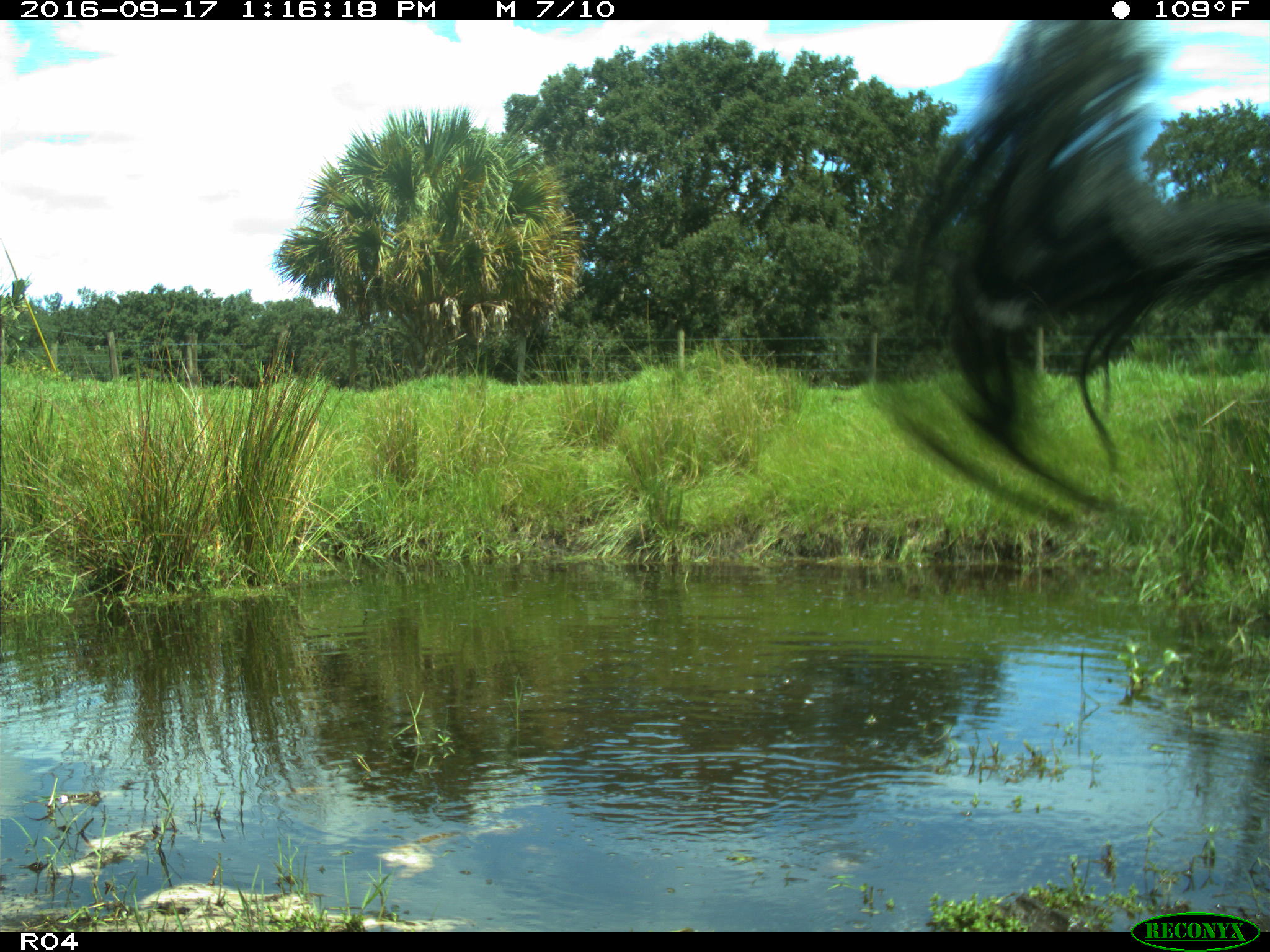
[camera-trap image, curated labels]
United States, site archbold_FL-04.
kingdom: Animalia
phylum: Chordata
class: Mammalia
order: Artiodactyla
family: Bovidae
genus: Bos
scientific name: Bos taurus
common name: domestic cow